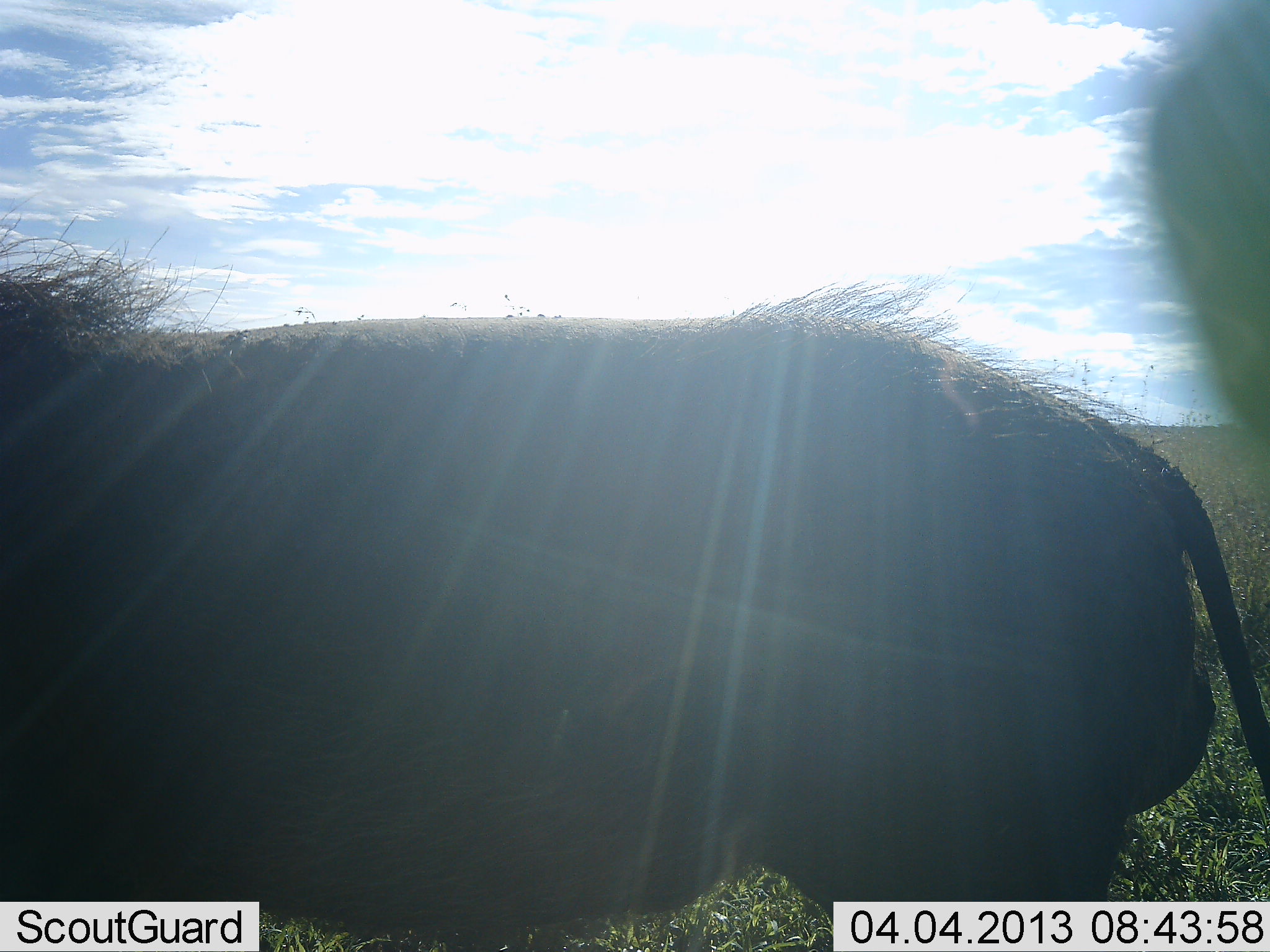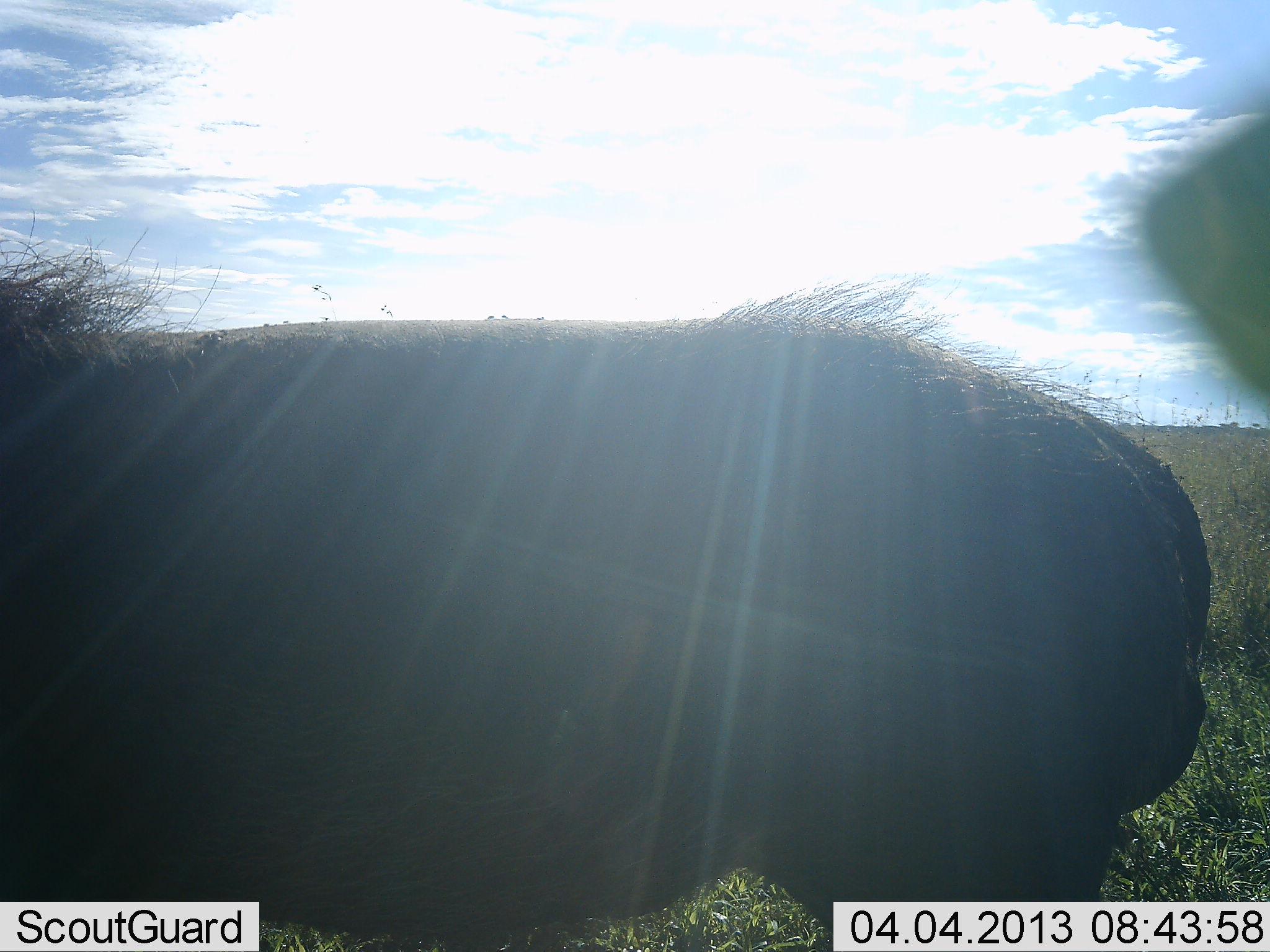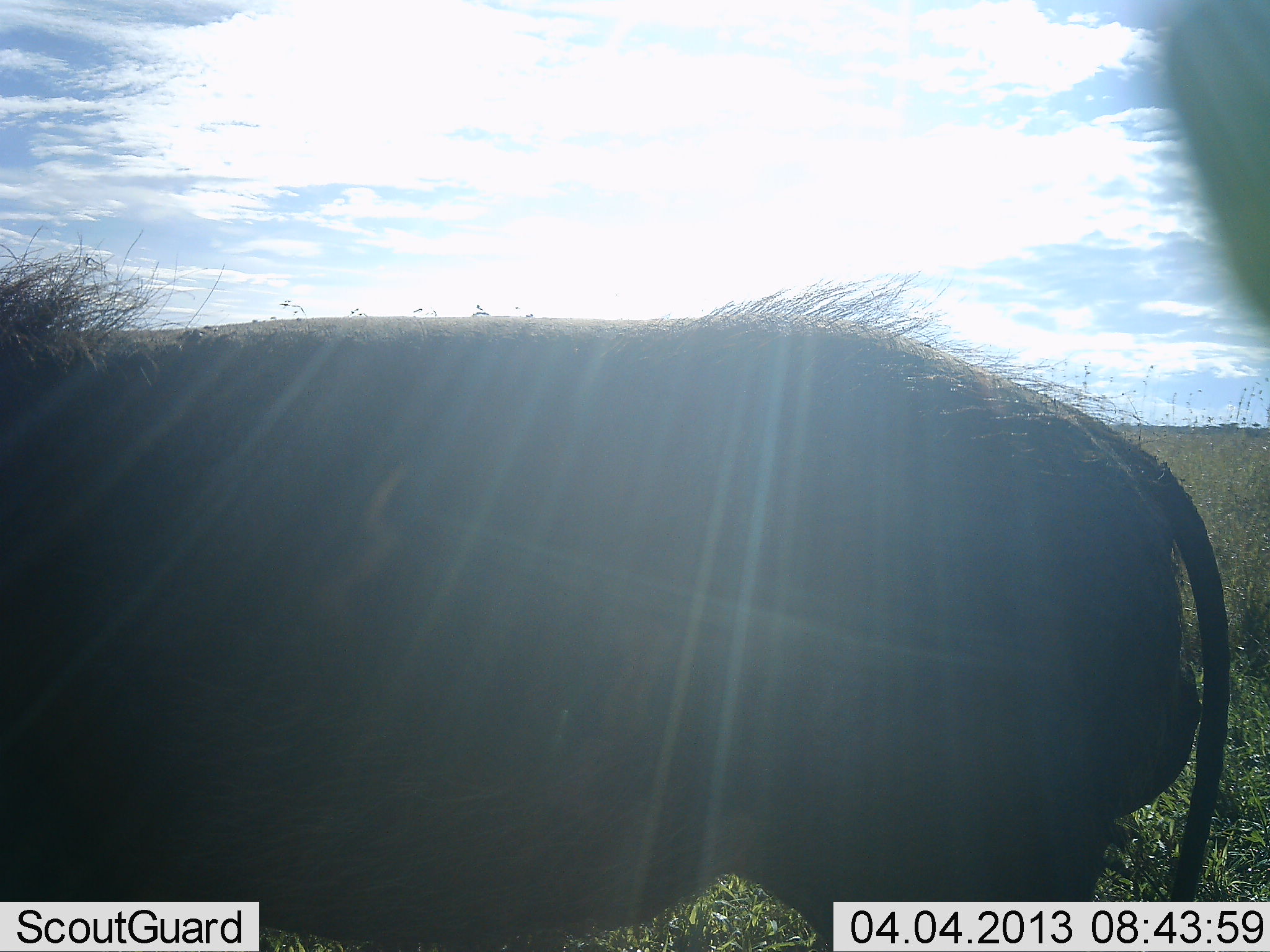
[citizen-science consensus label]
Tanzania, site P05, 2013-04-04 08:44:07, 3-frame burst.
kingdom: Animalia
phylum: Chordata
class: Mammalia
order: Artiodactyla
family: Suidae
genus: Phacochoerus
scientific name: Phacochoerus africanus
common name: warthog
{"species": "warthog (Phacochoerus africanus)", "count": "1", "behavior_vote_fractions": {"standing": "96%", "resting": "0%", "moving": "4%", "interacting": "0%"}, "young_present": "0%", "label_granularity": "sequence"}